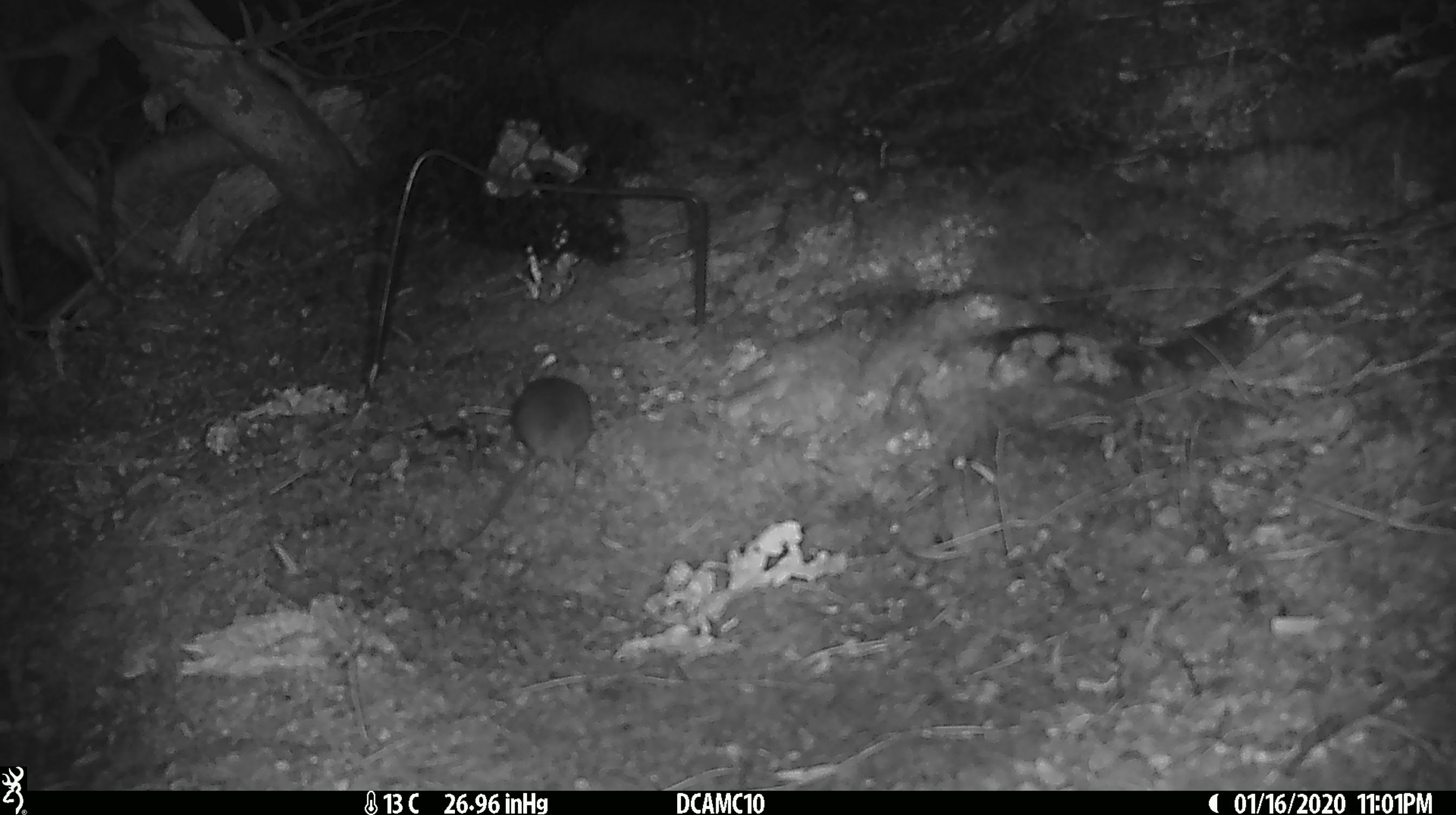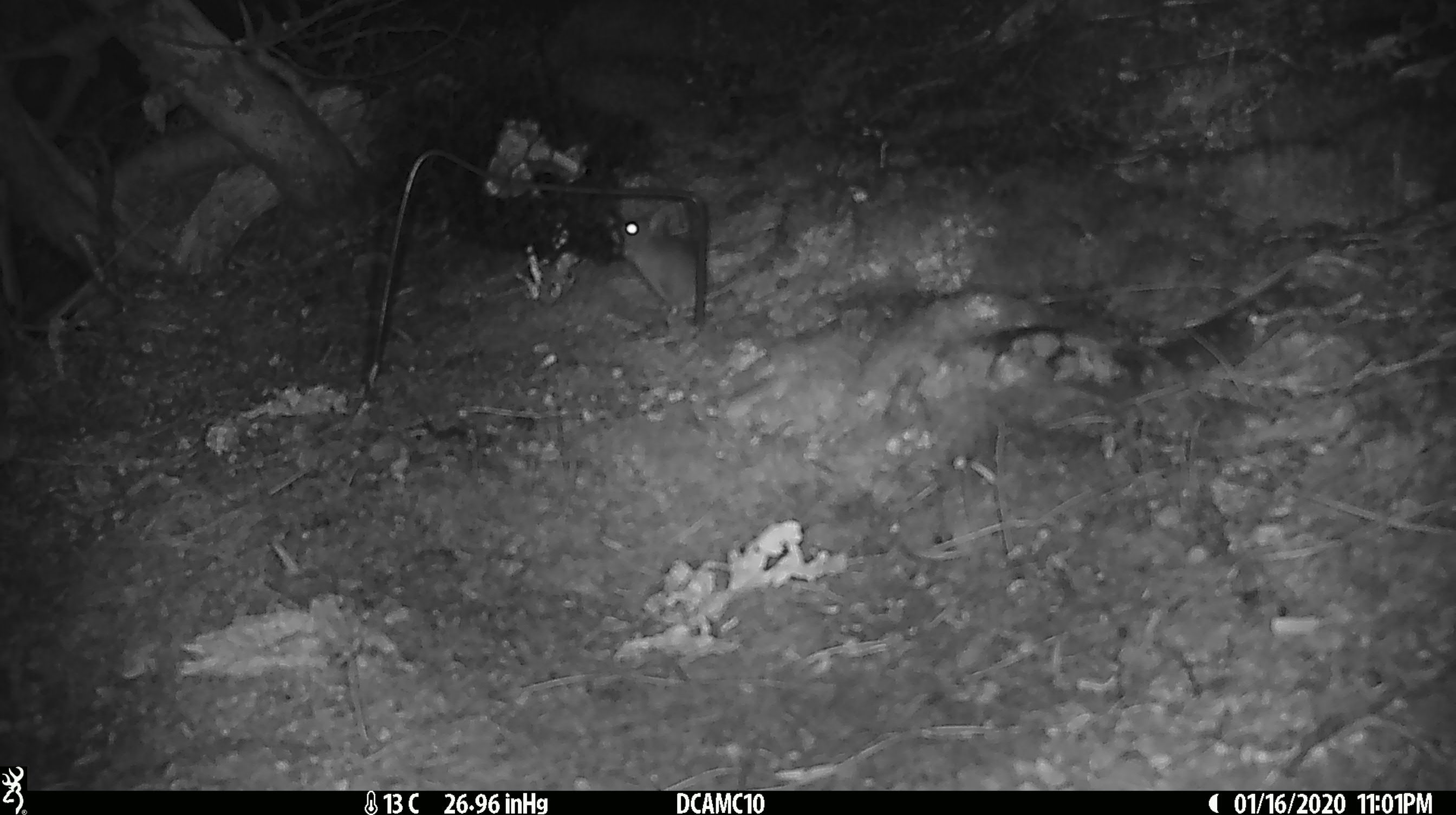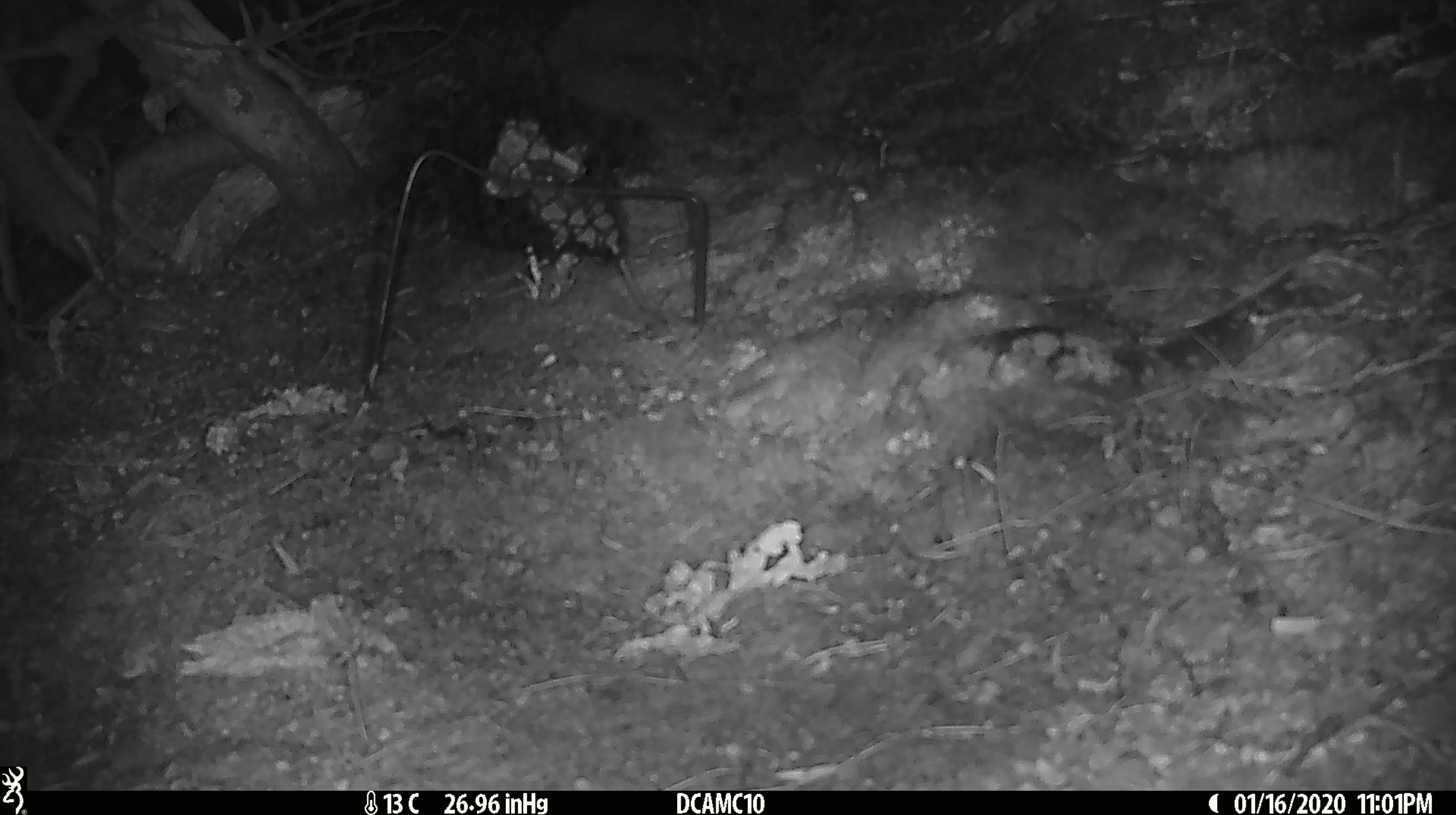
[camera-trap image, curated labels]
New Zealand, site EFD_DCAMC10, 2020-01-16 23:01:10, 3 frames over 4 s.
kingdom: Animalia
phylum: Chordata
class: Mammalia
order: Rodentia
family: Muridae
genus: Mus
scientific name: Mus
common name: mouse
Mouse (Mus).